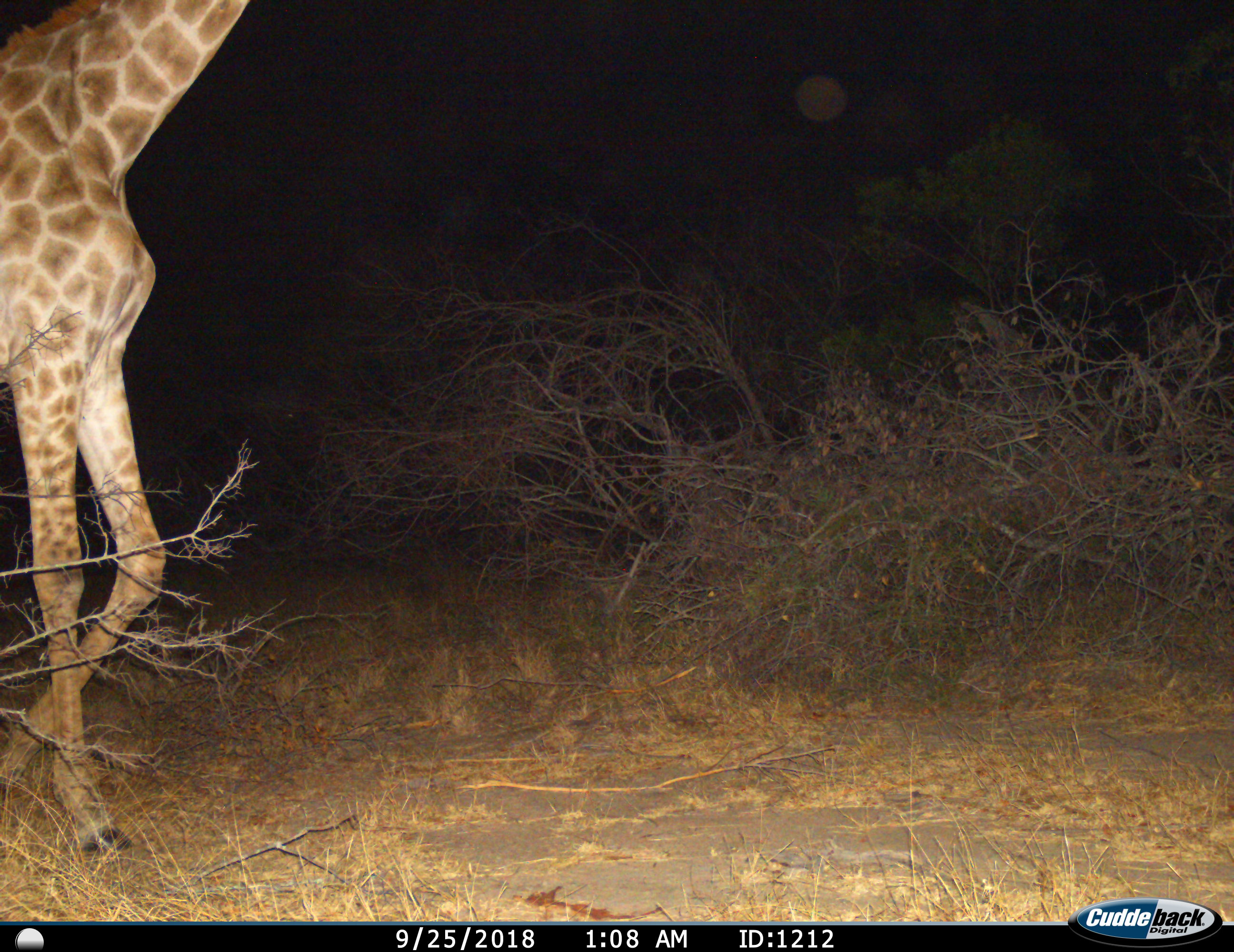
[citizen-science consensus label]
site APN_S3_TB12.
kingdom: Animalia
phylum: Chordata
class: Mammalia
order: Artiodactyla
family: Giraffidae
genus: Giraffa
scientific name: Giraffa camelopardalis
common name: giraffe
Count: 1.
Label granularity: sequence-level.